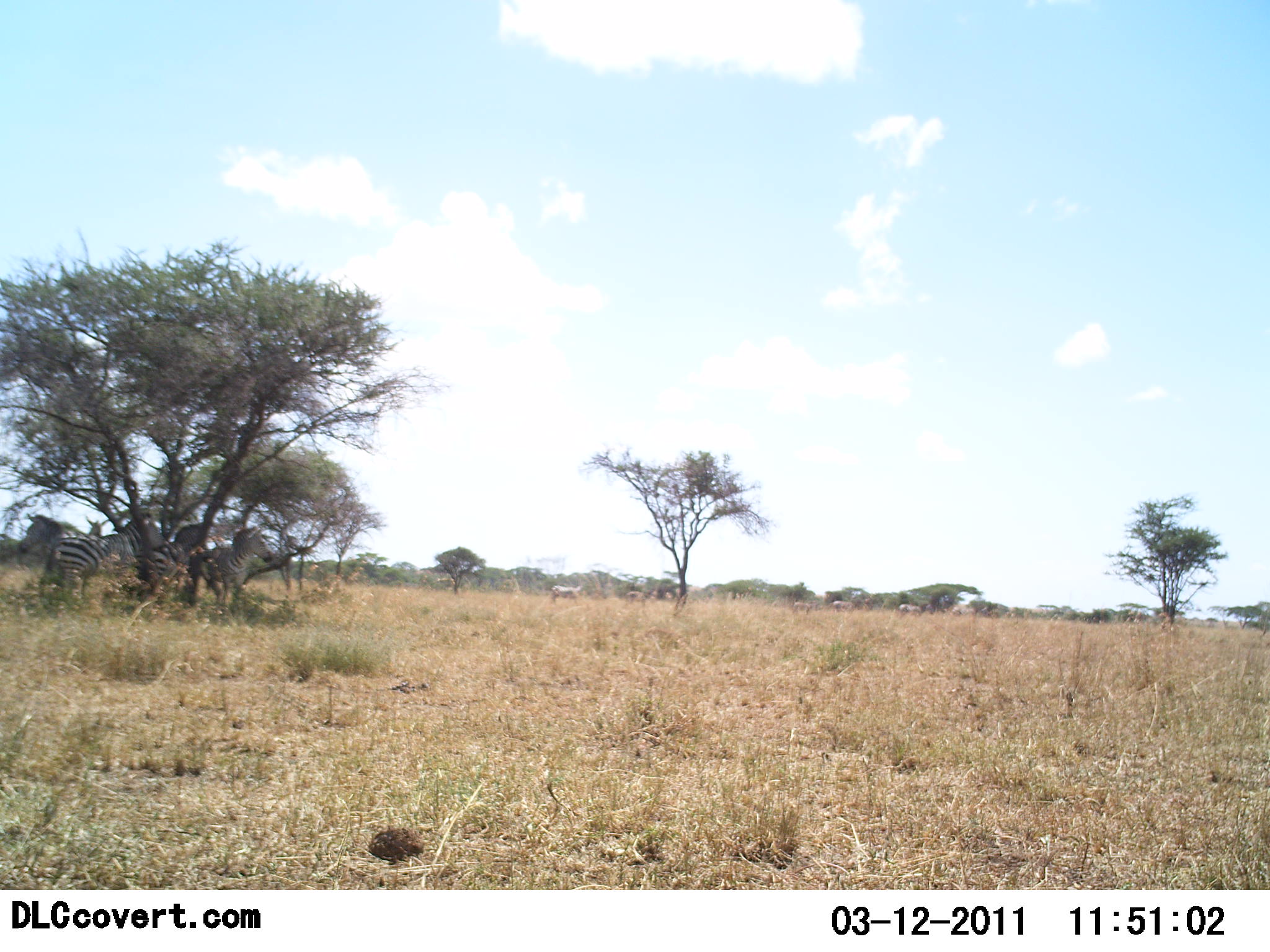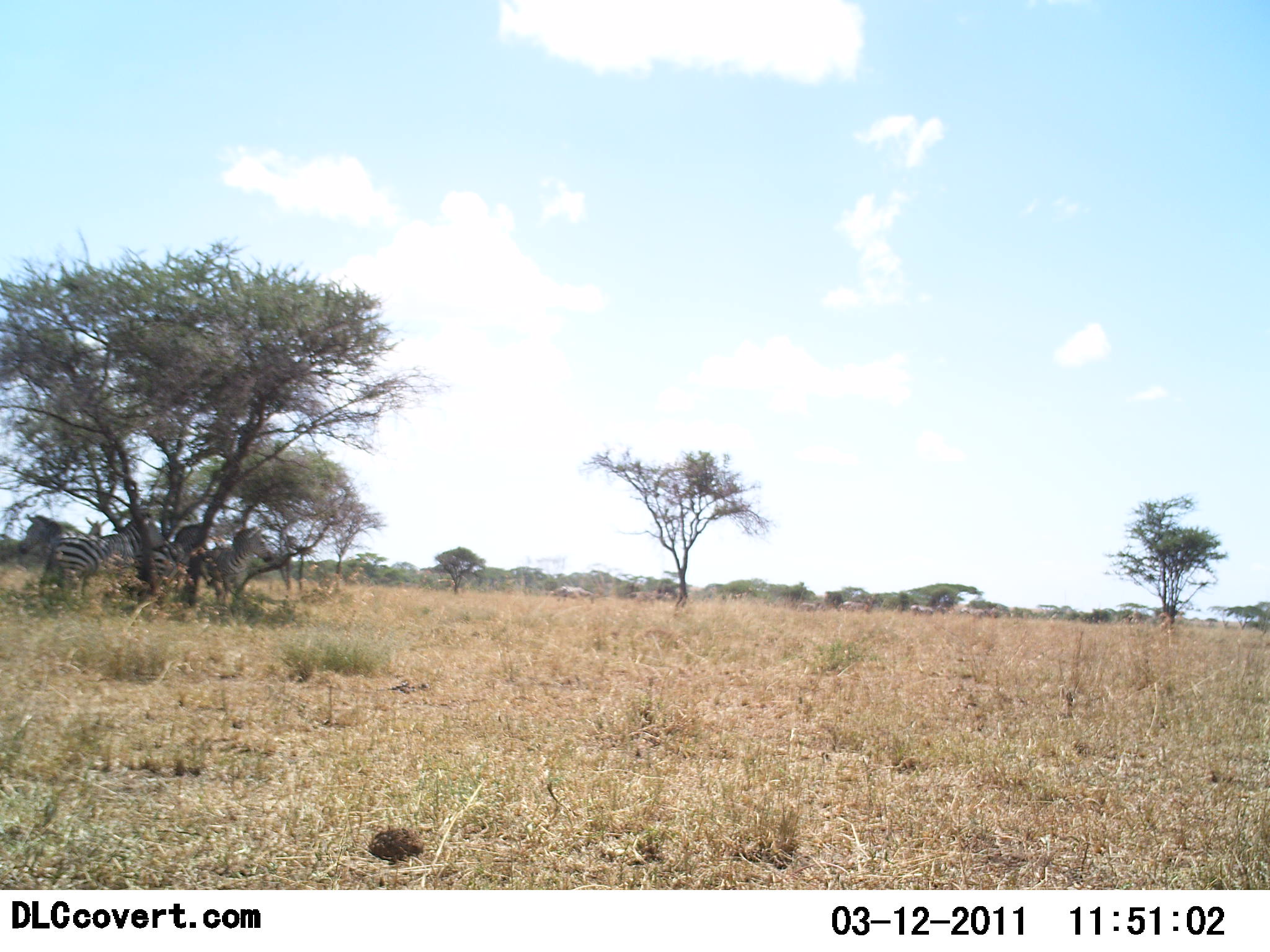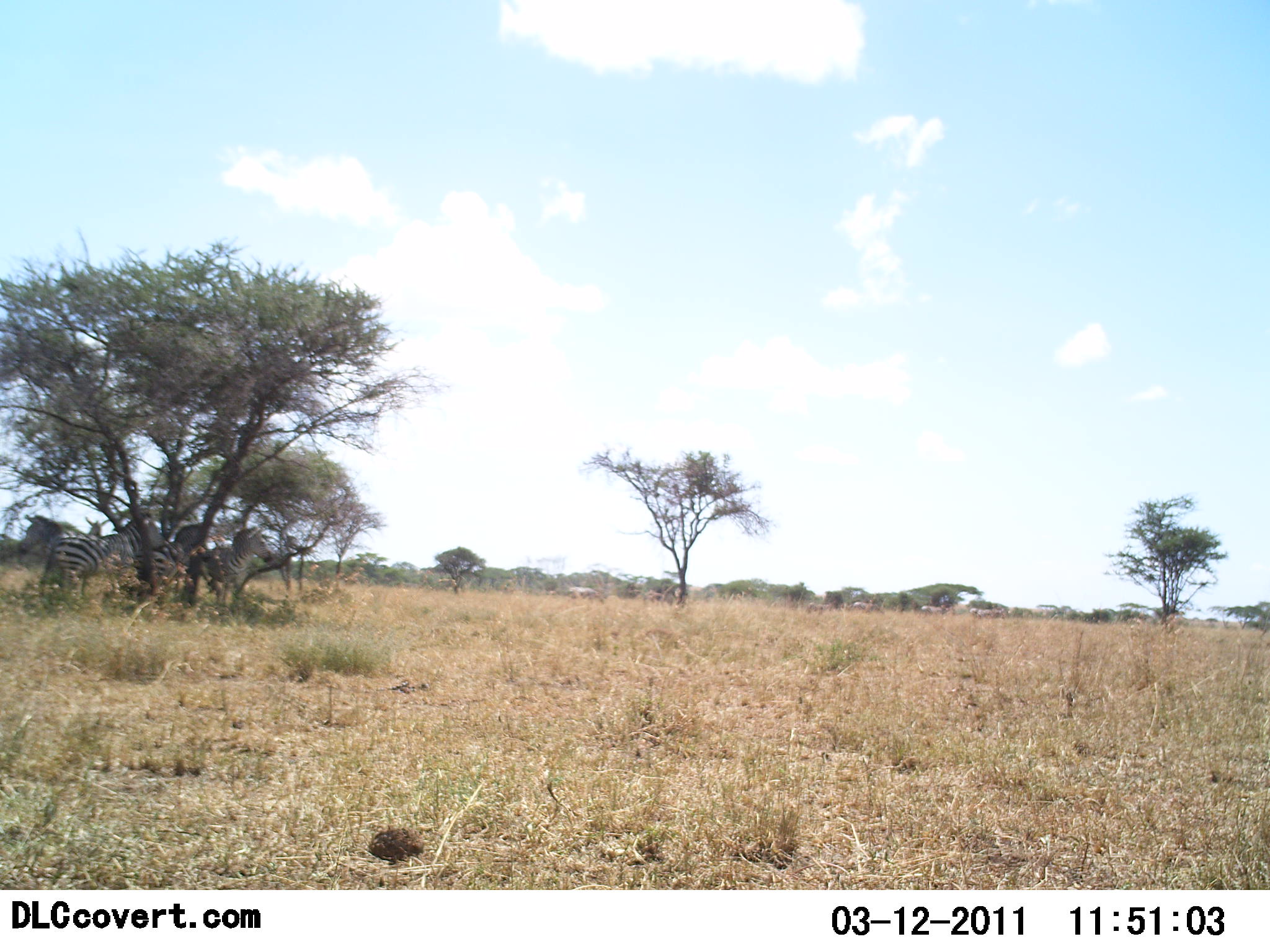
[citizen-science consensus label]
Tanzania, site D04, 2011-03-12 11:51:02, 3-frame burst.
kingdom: Animalia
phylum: Chordata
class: Mammalia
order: Perissodactyla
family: Equidae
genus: Equus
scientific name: Equus quagga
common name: plains zebra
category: zebra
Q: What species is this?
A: Zebra (plains zebra) (Equus quagga).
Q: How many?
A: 9.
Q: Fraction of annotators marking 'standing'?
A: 83%.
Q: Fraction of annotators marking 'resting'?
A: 17%.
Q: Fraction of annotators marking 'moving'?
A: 50%.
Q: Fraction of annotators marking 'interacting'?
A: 0%.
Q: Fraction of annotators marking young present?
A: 0%.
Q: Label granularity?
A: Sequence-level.